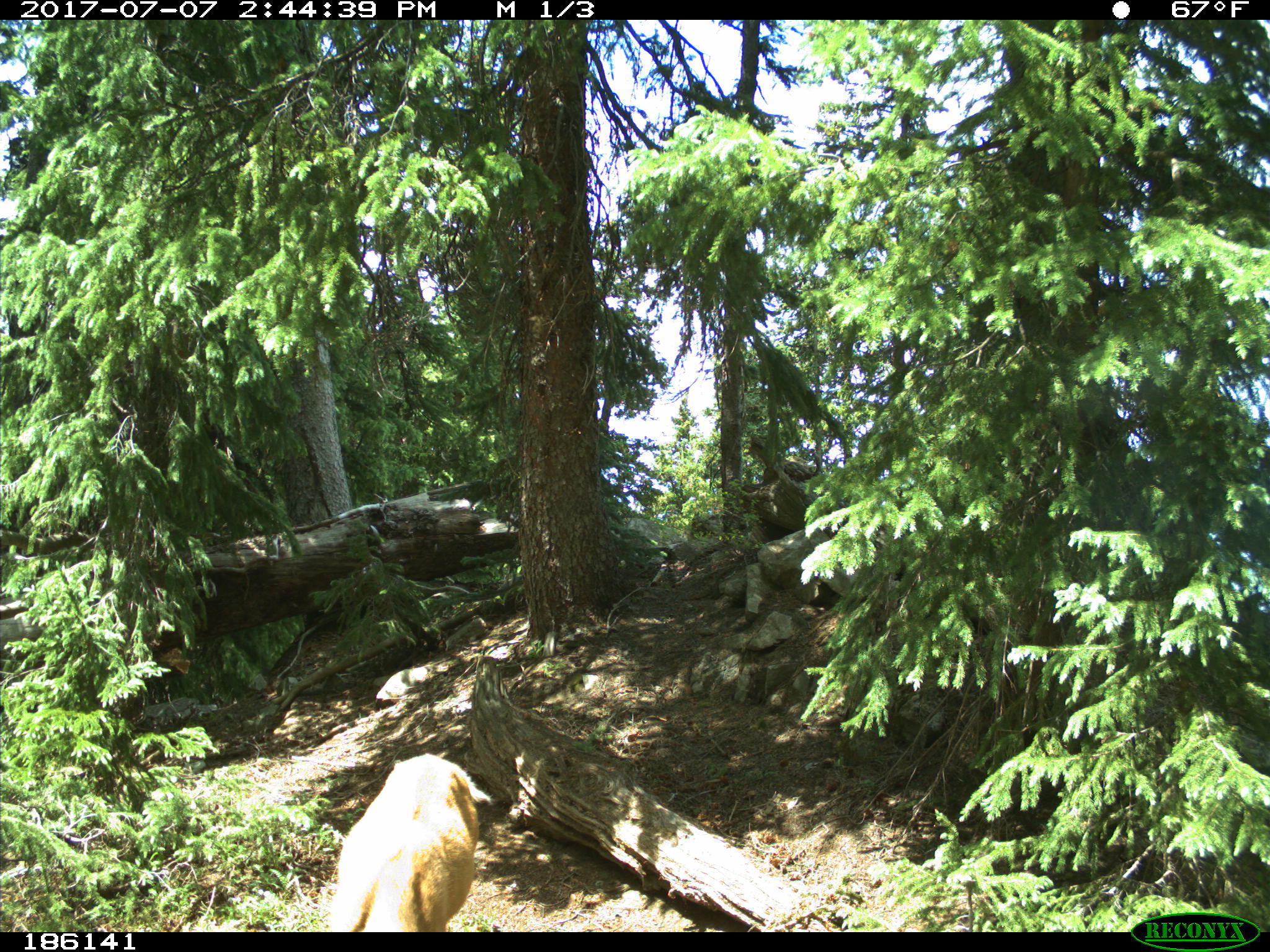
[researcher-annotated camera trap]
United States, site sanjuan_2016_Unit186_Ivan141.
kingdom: Animalia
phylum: Chordata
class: Mammalia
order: Artiodactyla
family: Cervidae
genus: Odocoileus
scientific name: Odocoileus hemionus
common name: mule deer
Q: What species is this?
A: Odocoileus hemionus (mule deer).